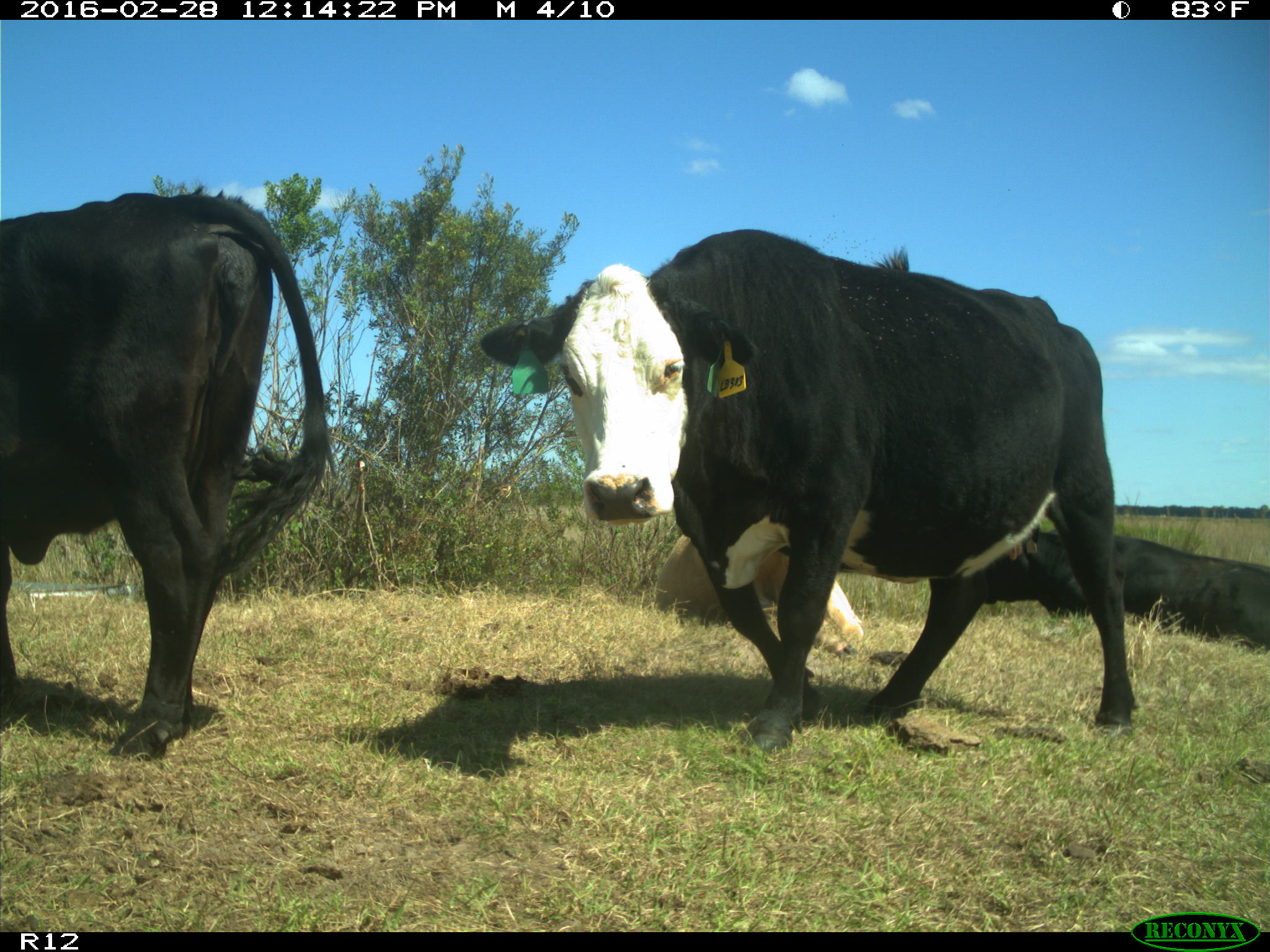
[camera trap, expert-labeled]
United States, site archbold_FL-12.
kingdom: Animalia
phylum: Chordata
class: Mammalia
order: Artiodactyla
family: Bovidae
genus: Bos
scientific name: Bos taurus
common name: domestic cow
Bos taurus (domestic cow).